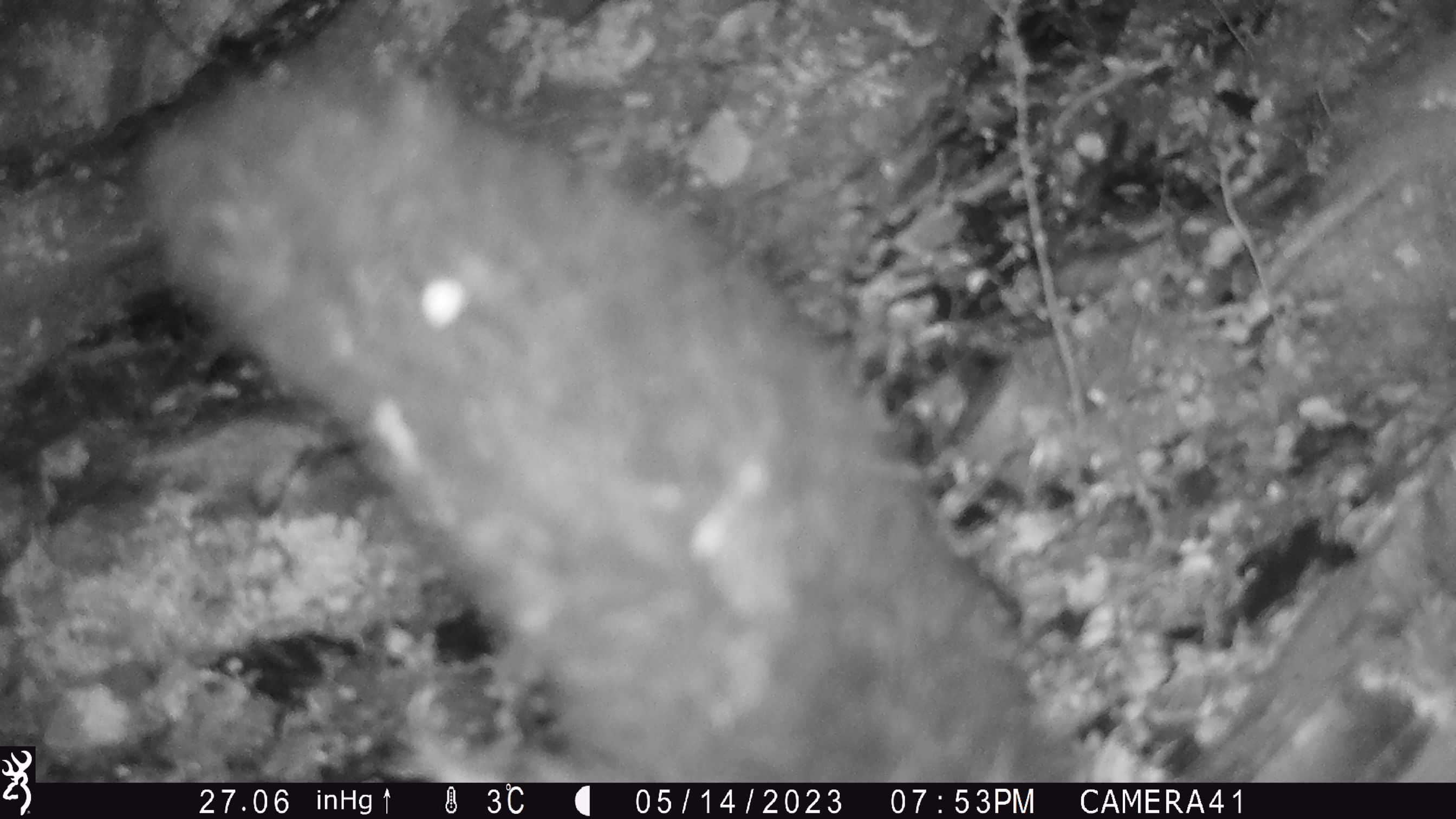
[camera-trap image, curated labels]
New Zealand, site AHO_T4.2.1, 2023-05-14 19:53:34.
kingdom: Animalia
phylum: Chordata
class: Mammalia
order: Carnivora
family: Mustelidae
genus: Mustela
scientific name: Mustela erminea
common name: stoat